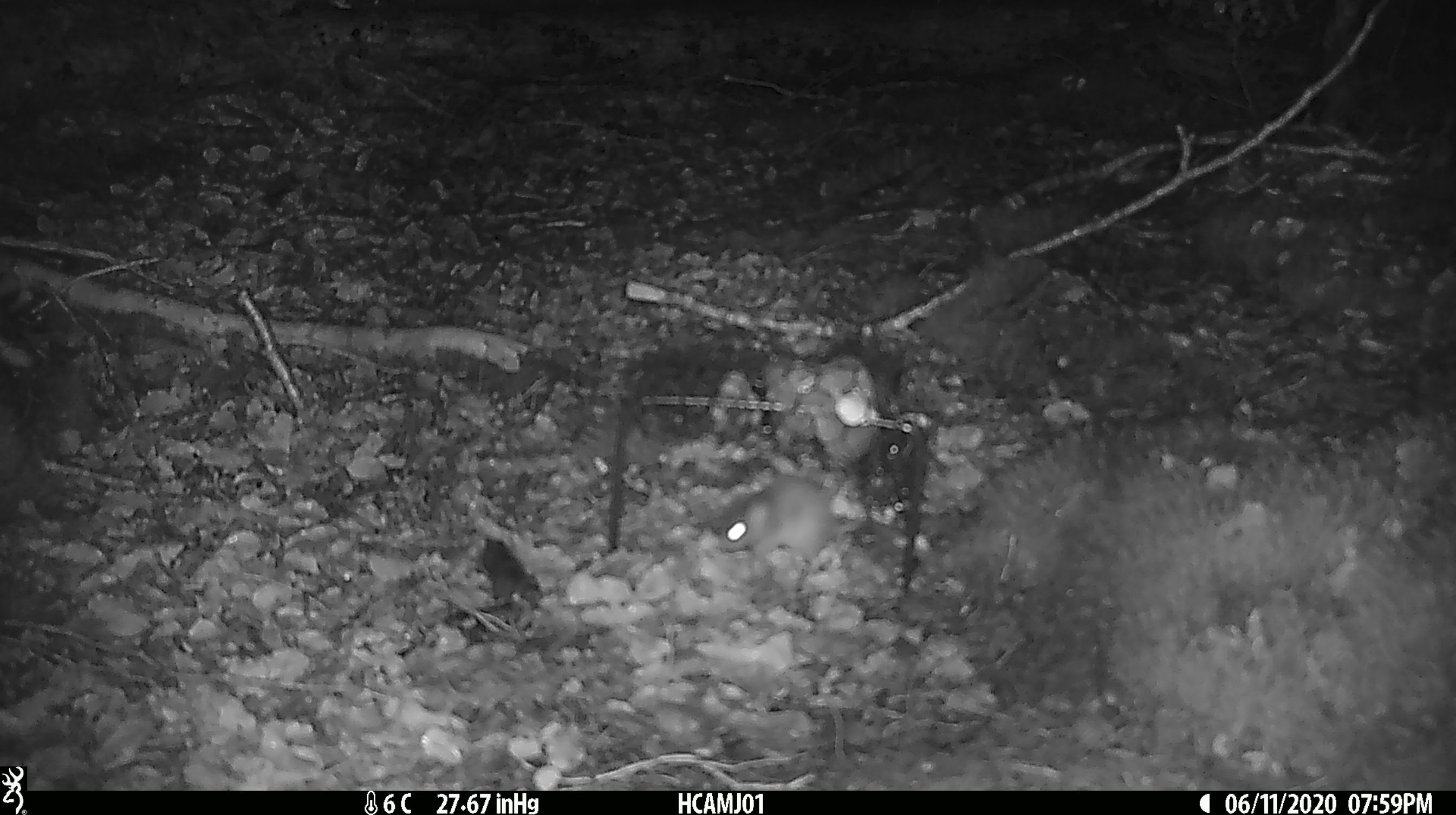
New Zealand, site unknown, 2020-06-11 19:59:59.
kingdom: Animalia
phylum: Chordata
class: Mammalia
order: Rodentia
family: Muridae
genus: Mus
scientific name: Mus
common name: mouse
Mouse (Mus).